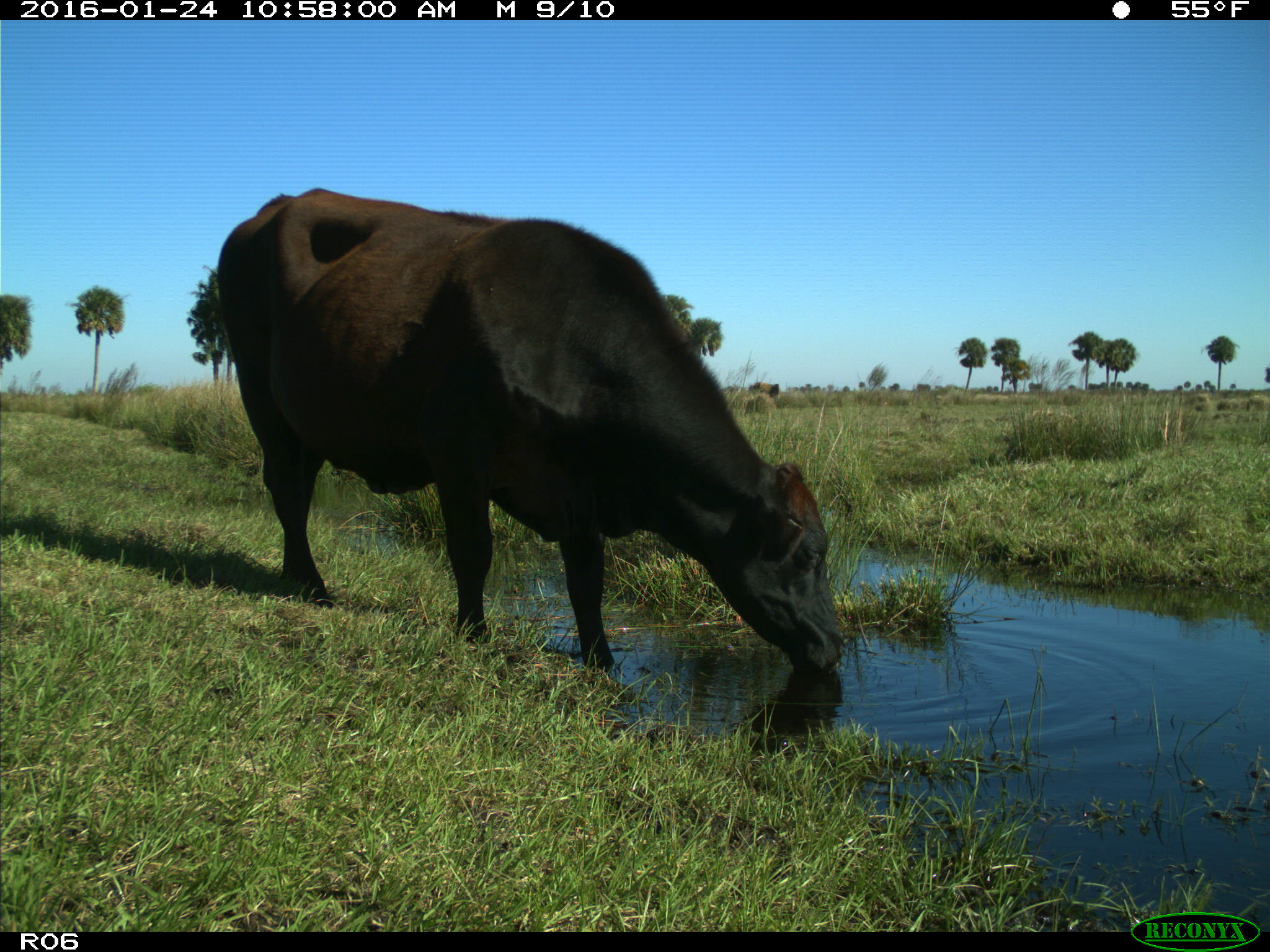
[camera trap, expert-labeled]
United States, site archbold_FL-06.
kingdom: Animalia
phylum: Chordata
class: Mammalia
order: Artiodactyla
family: Bovidae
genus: Bos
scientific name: Bos taurus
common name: domestic cow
Bos taurus (domestic cow).